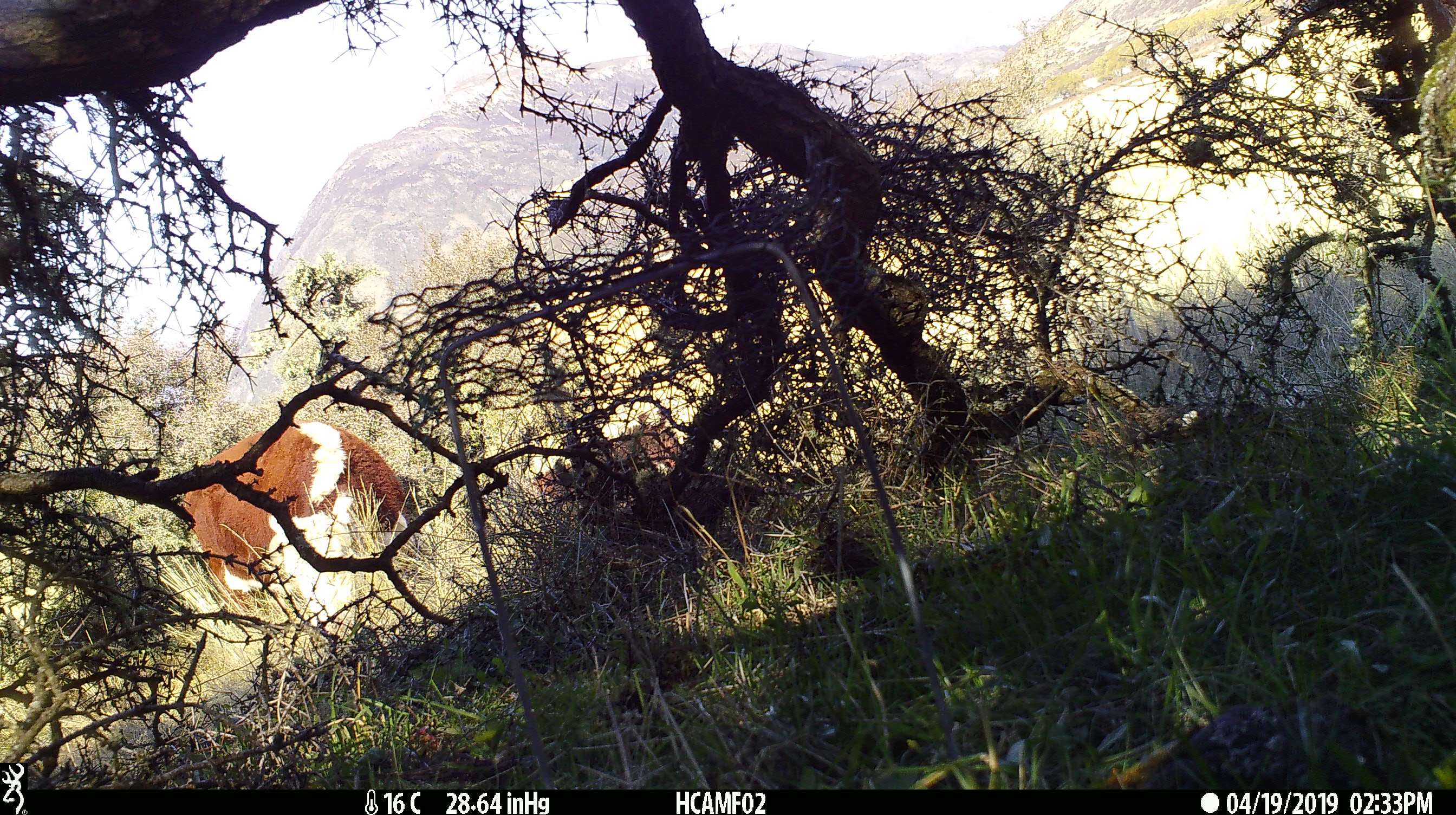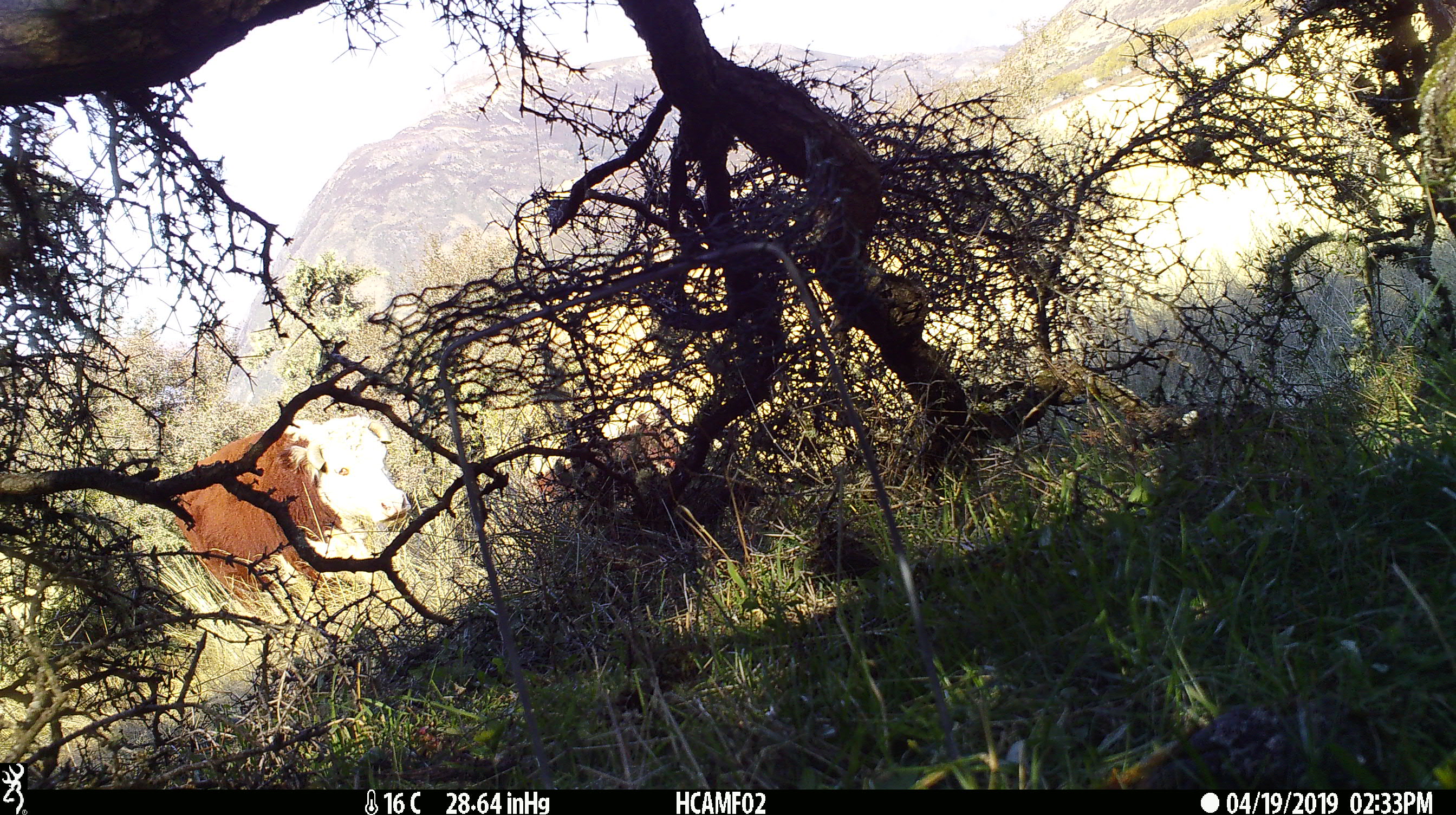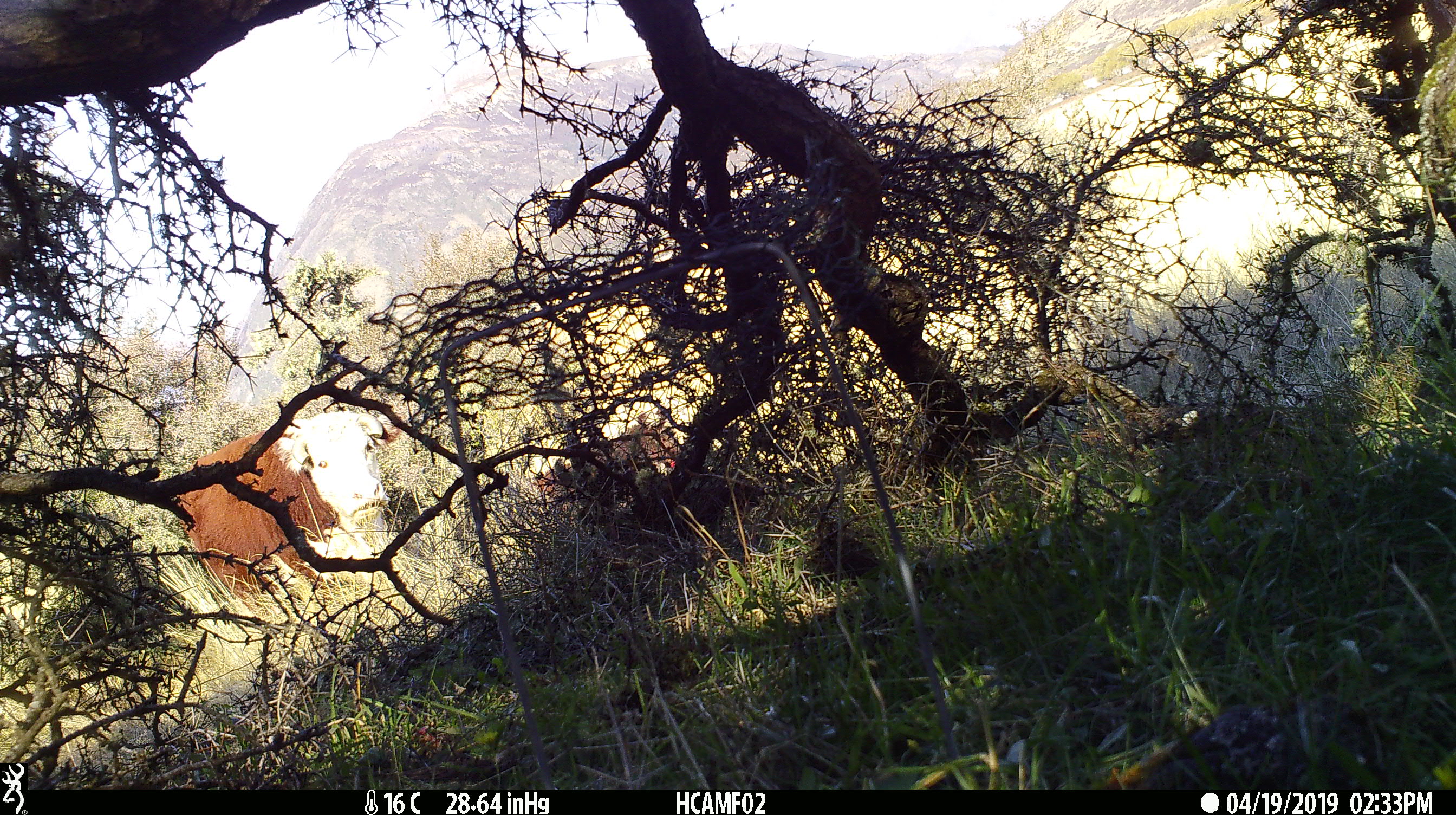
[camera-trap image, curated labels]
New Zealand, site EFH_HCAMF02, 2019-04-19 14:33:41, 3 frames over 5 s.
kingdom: Animalia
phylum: Chordata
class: Mammalia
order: Artiodactyla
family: Bovidae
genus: Bos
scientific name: Bos taurus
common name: domestic cow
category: cow